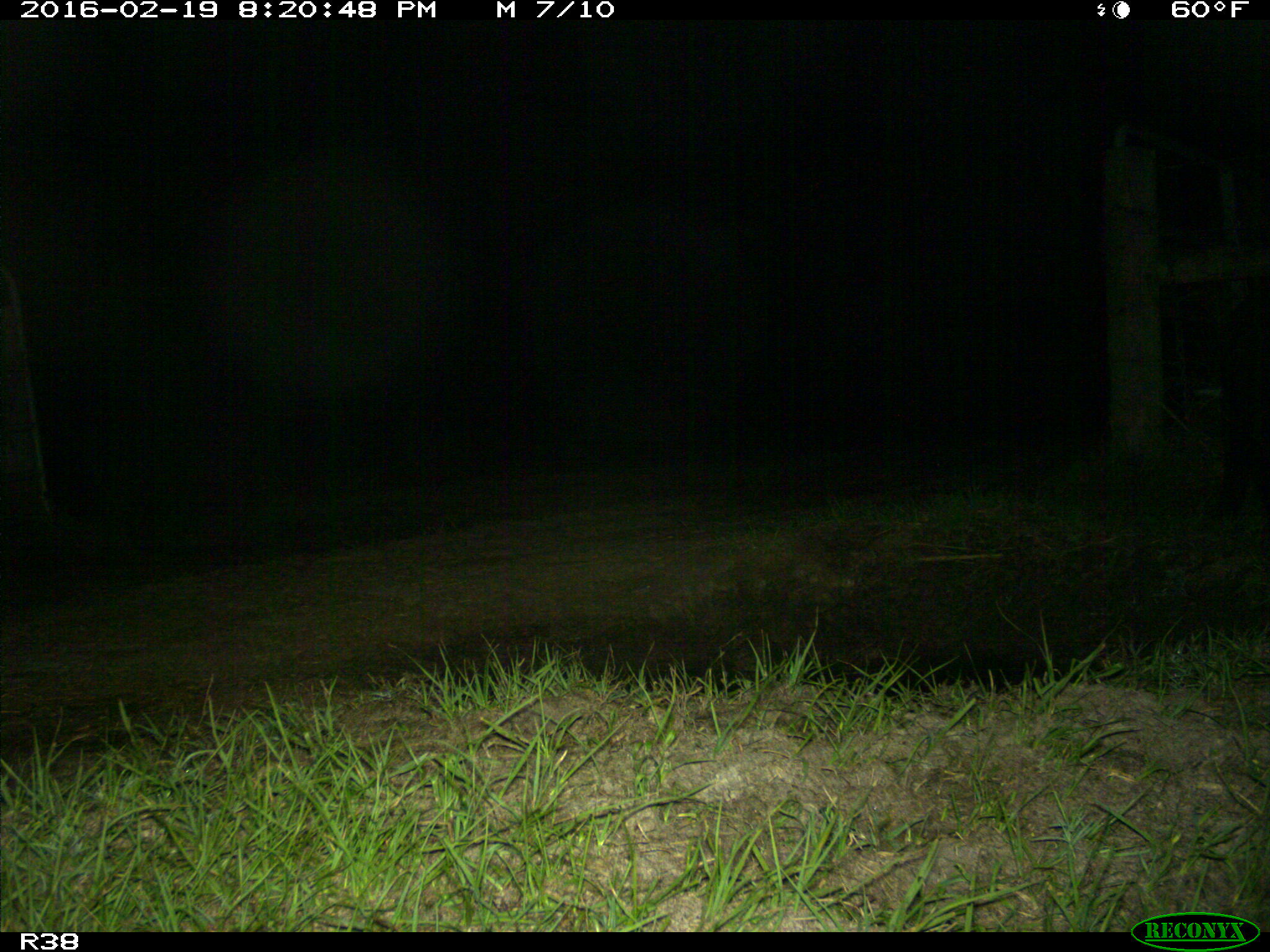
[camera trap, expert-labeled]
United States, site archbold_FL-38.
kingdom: Animalia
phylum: Chordata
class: Mammalia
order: Artiodactyla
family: Suidae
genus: Sus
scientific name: Sus scrofa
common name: wild boar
Sus scrofa (wild boar).